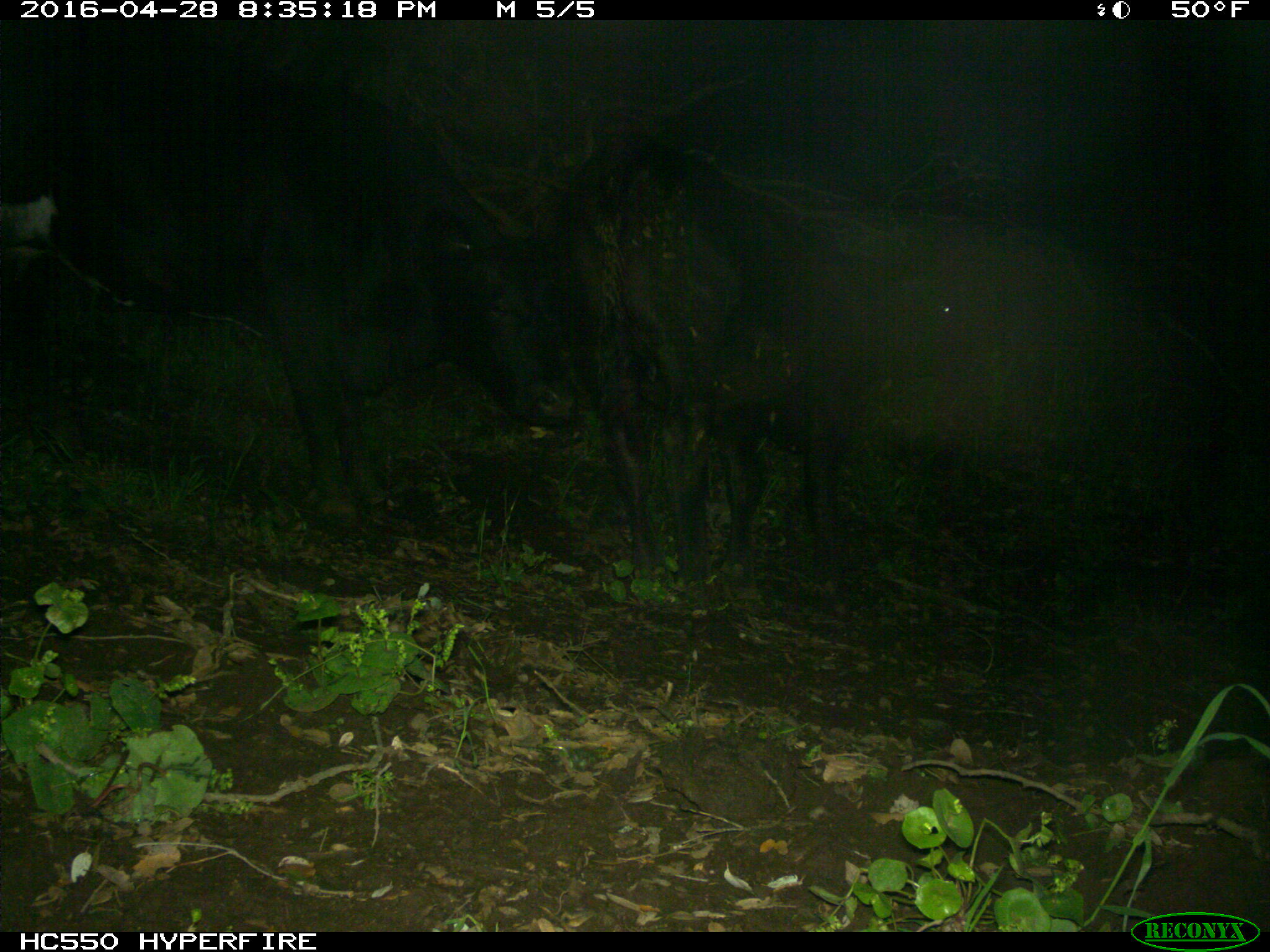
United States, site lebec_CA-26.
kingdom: Animalia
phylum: Chordata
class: Mammalia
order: Artiodactyla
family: Bovidae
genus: Bos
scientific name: Bos taurus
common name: domestic cow